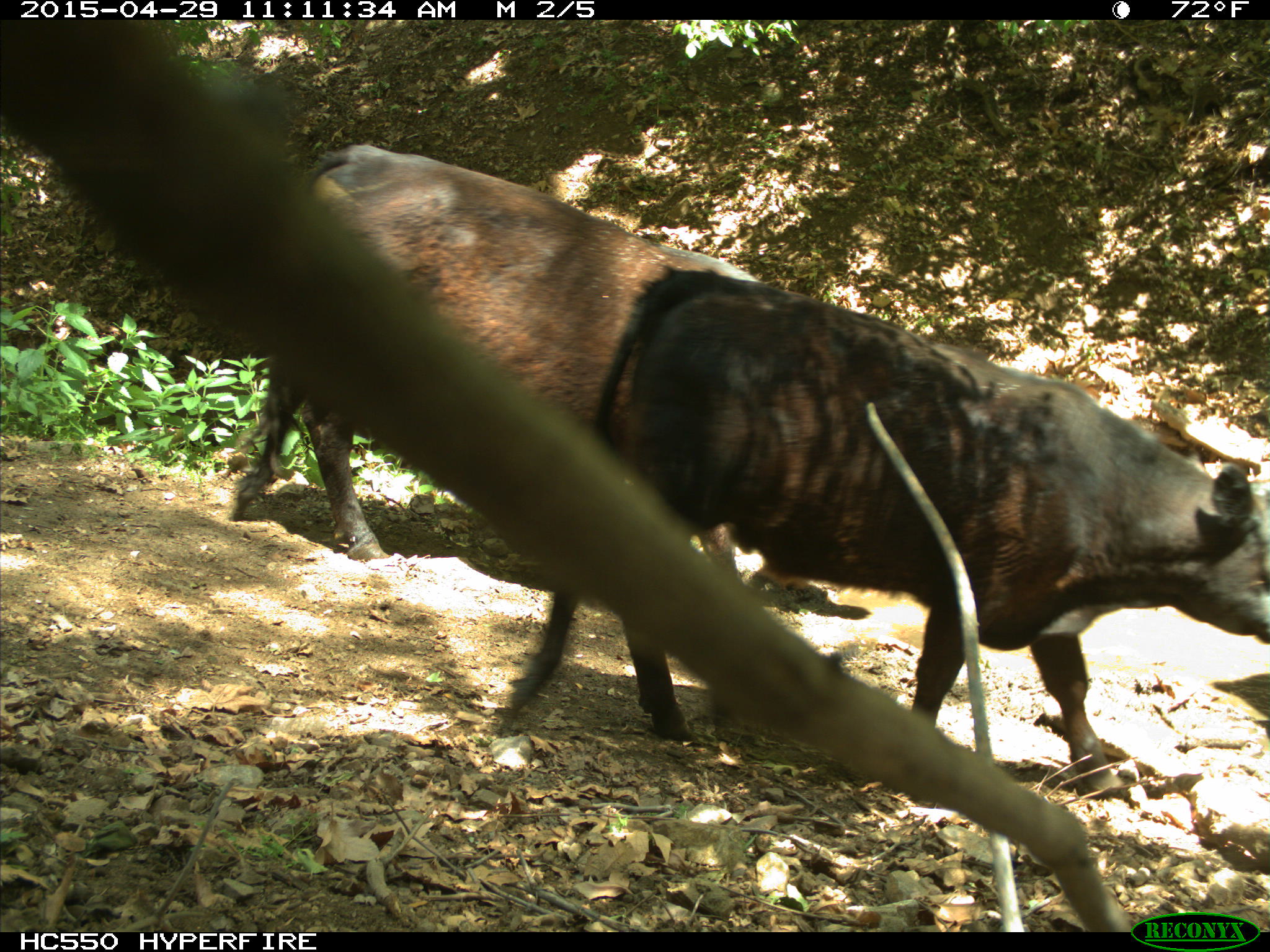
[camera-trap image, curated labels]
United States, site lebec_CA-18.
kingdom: Animalia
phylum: Chordata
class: Mammalia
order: Artiodactyla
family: Bovidae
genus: Bos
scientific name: Bos taurus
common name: domestic cow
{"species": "Bos taurus (domestic cow)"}